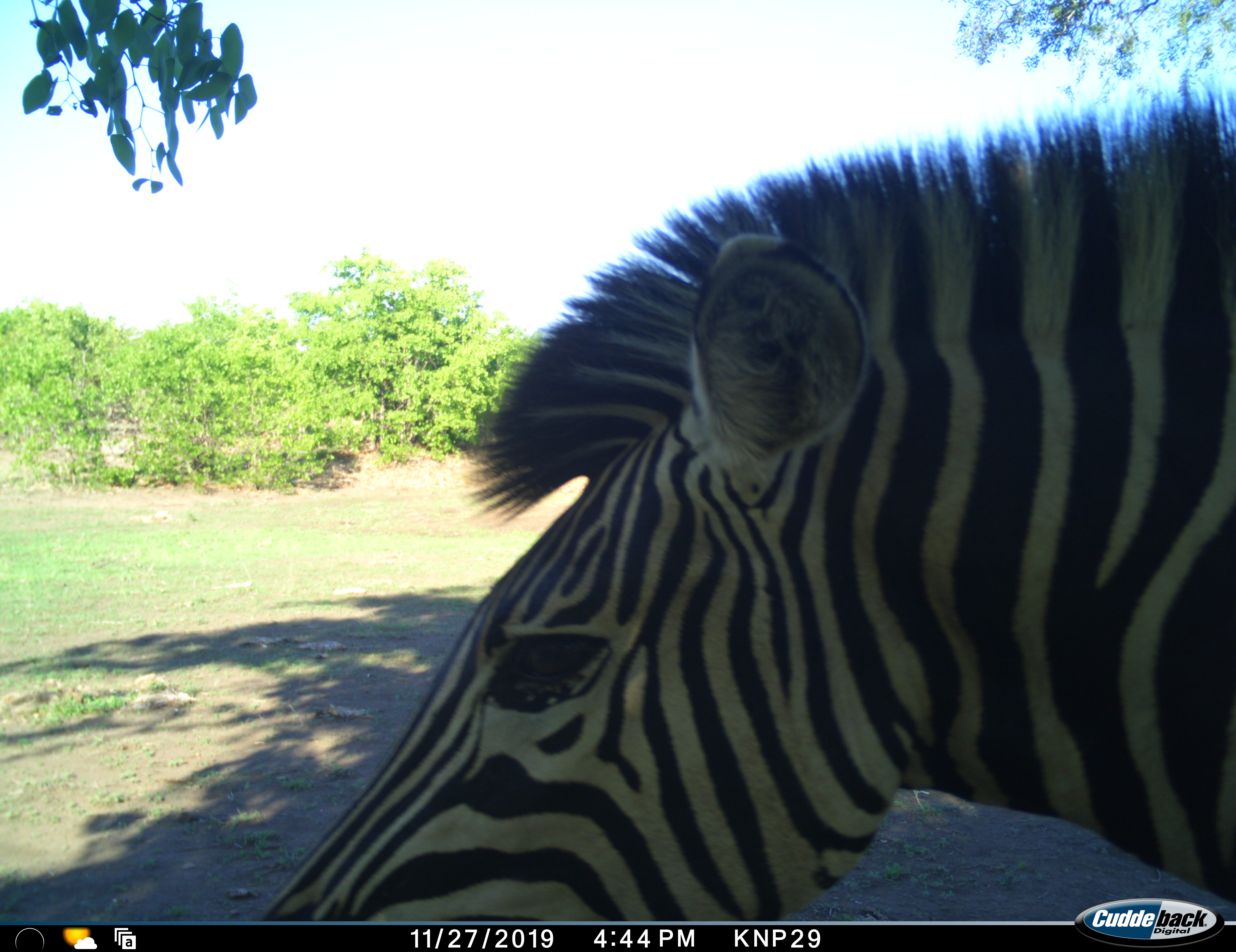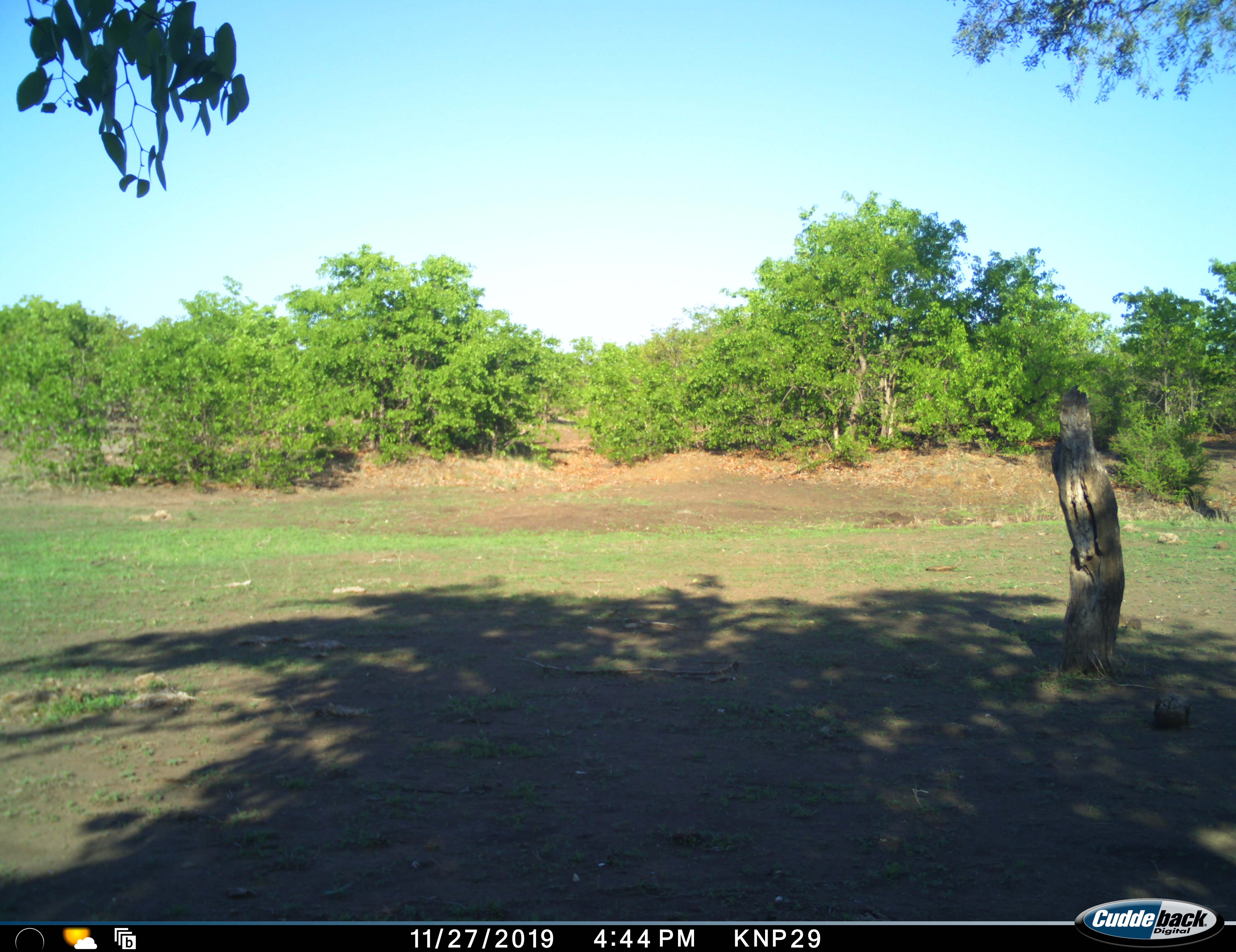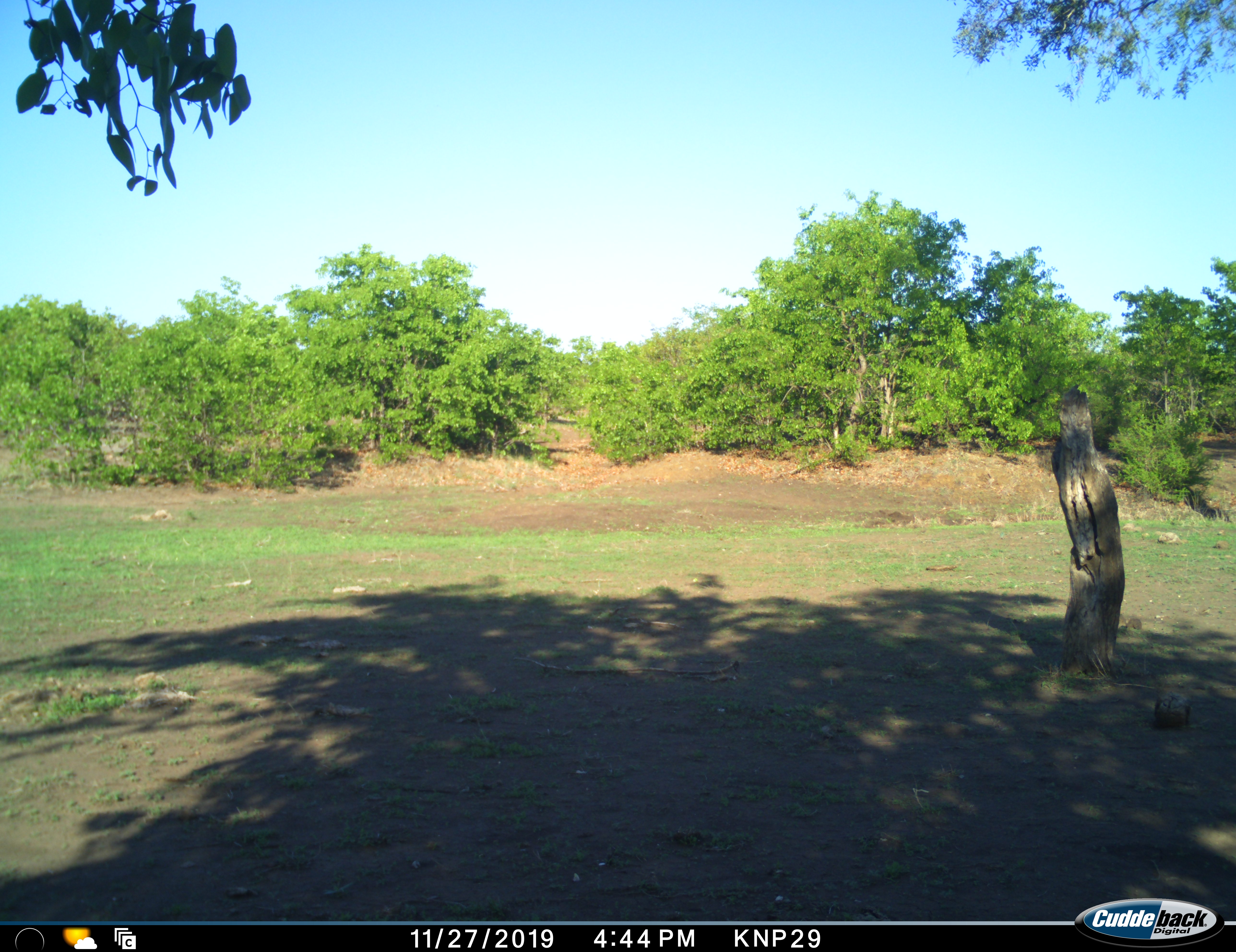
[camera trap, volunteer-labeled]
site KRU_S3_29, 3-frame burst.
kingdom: Animalia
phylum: Chordata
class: Mammalia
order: Perissodactyla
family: Equidae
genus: Equus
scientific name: Equus quagga burchellii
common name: burchell's zebra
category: zebraburchells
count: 1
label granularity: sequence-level